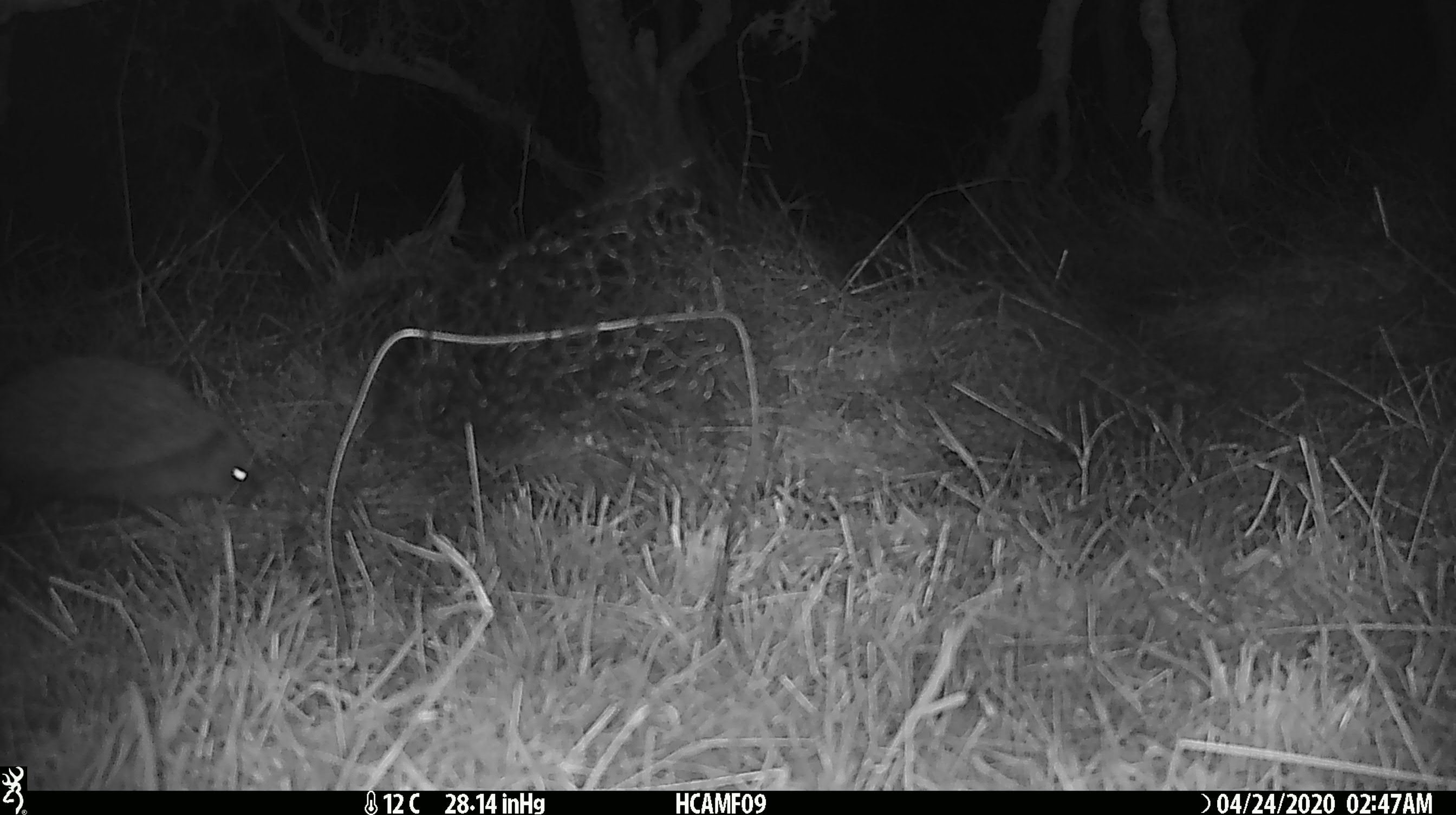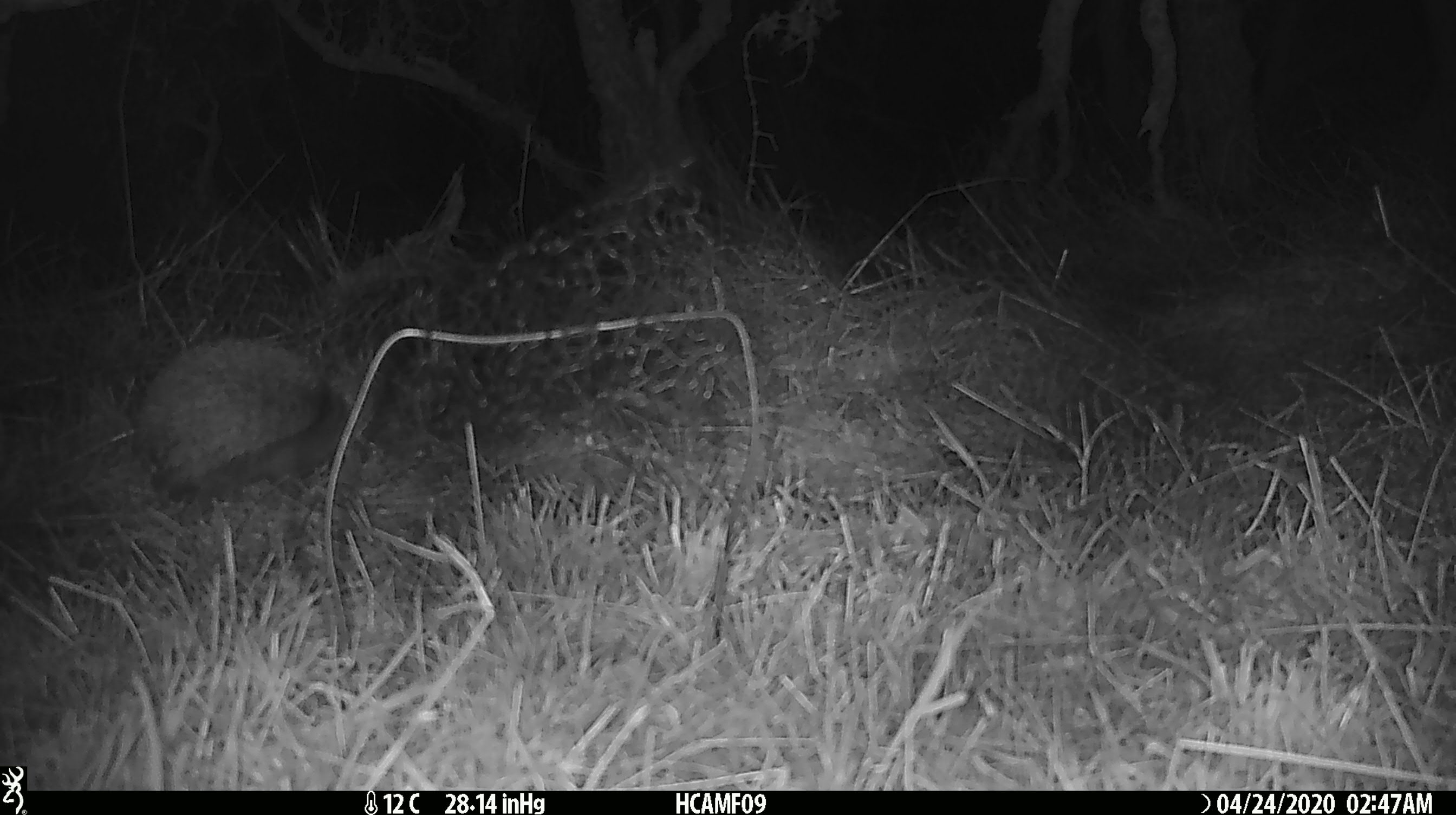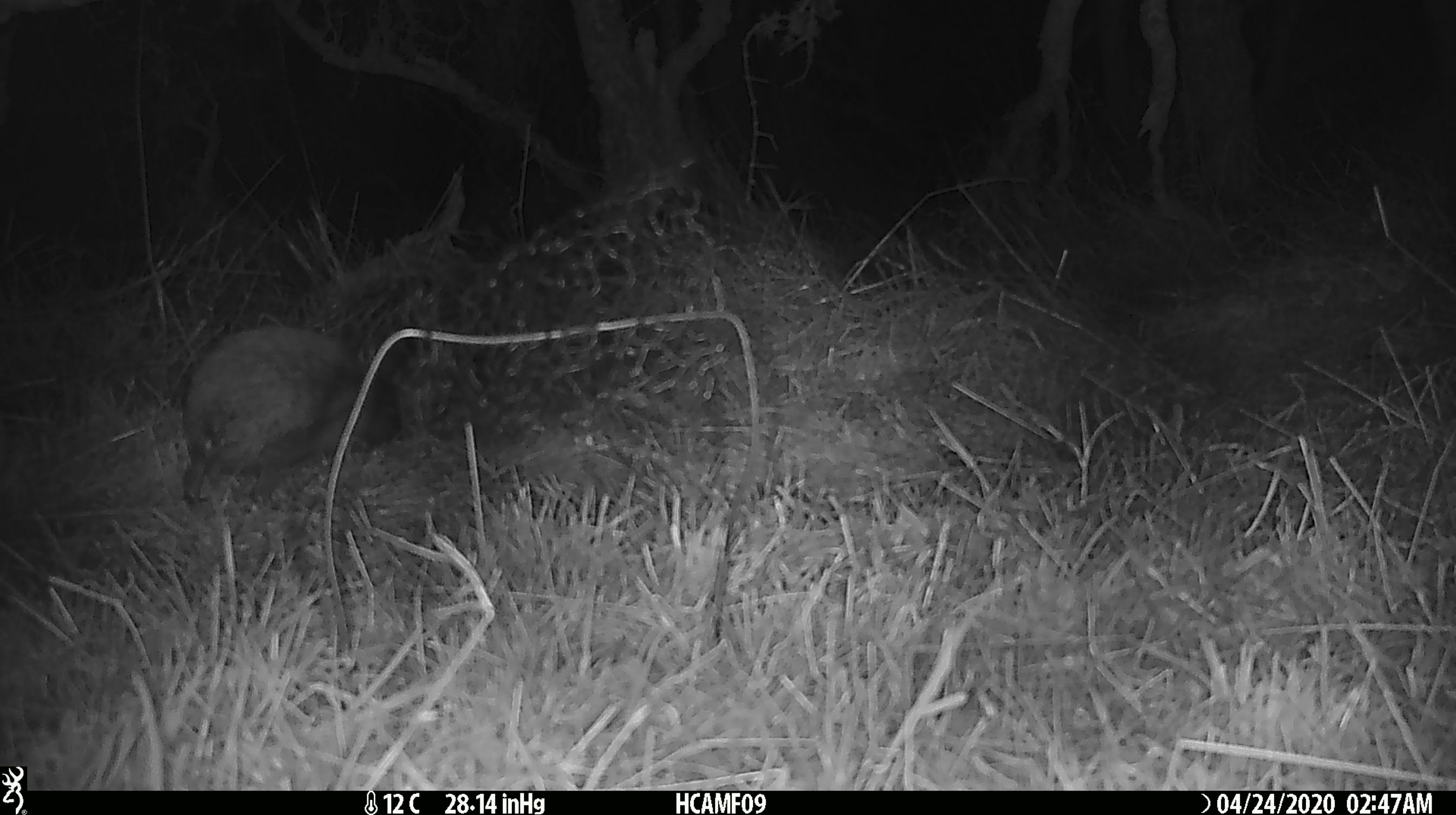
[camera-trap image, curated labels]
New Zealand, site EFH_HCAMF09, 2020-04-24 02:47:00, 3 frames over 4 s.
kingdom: Animalia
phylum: Chordata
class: Mammalia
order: Eulipotyphla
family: Erinaceidae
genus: Erinaceus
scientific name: Erinaceus europaeus europaeus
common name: european hedgehog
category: hedgehog